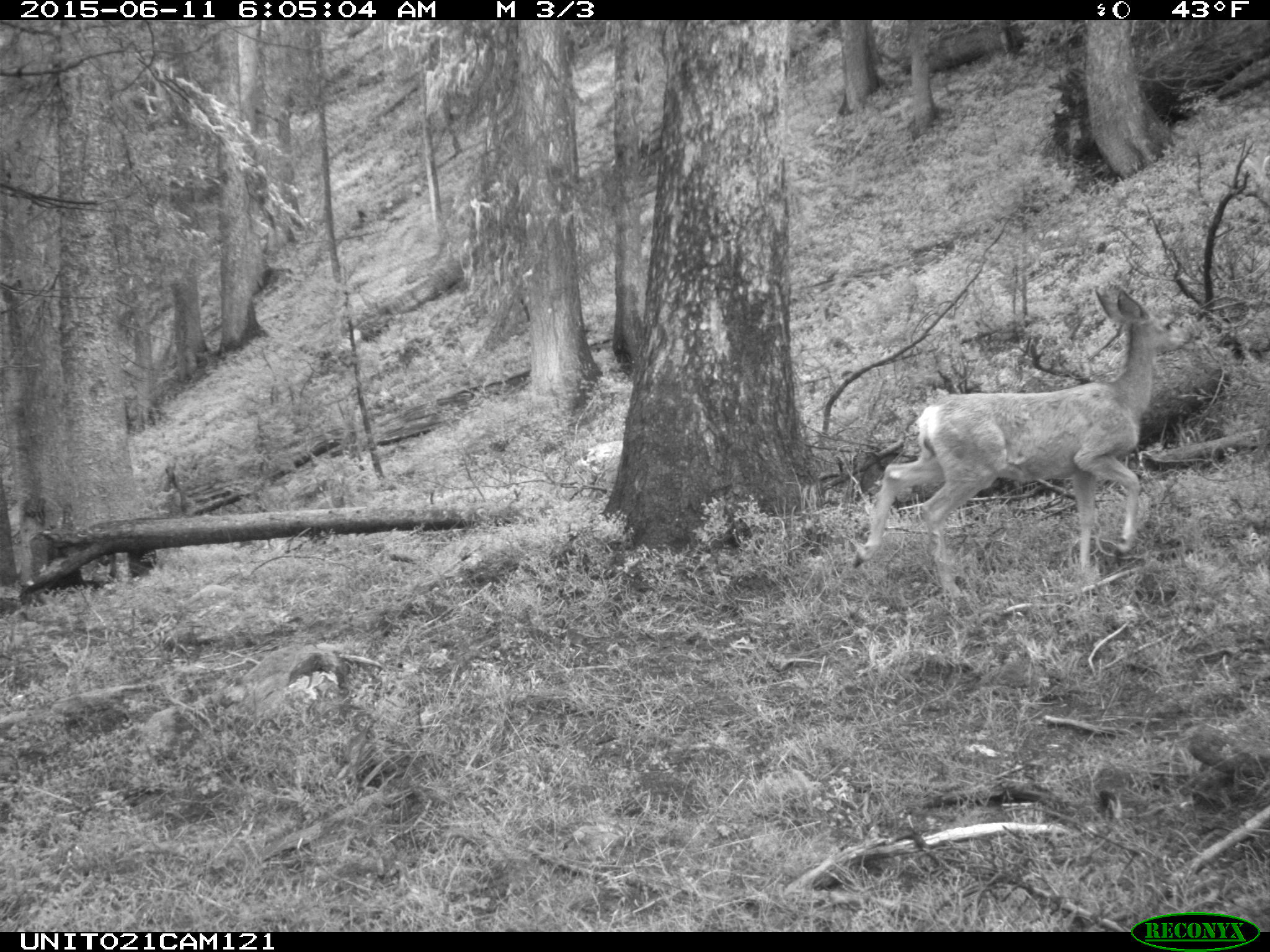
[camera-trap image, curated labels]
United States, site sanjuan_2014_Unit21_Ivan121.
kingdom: Animalia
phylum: Chordata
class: Mammalia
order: Artiodactyla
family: Cervidae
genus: Odocoileus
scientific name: Odocoileus hemionus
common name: mule deer